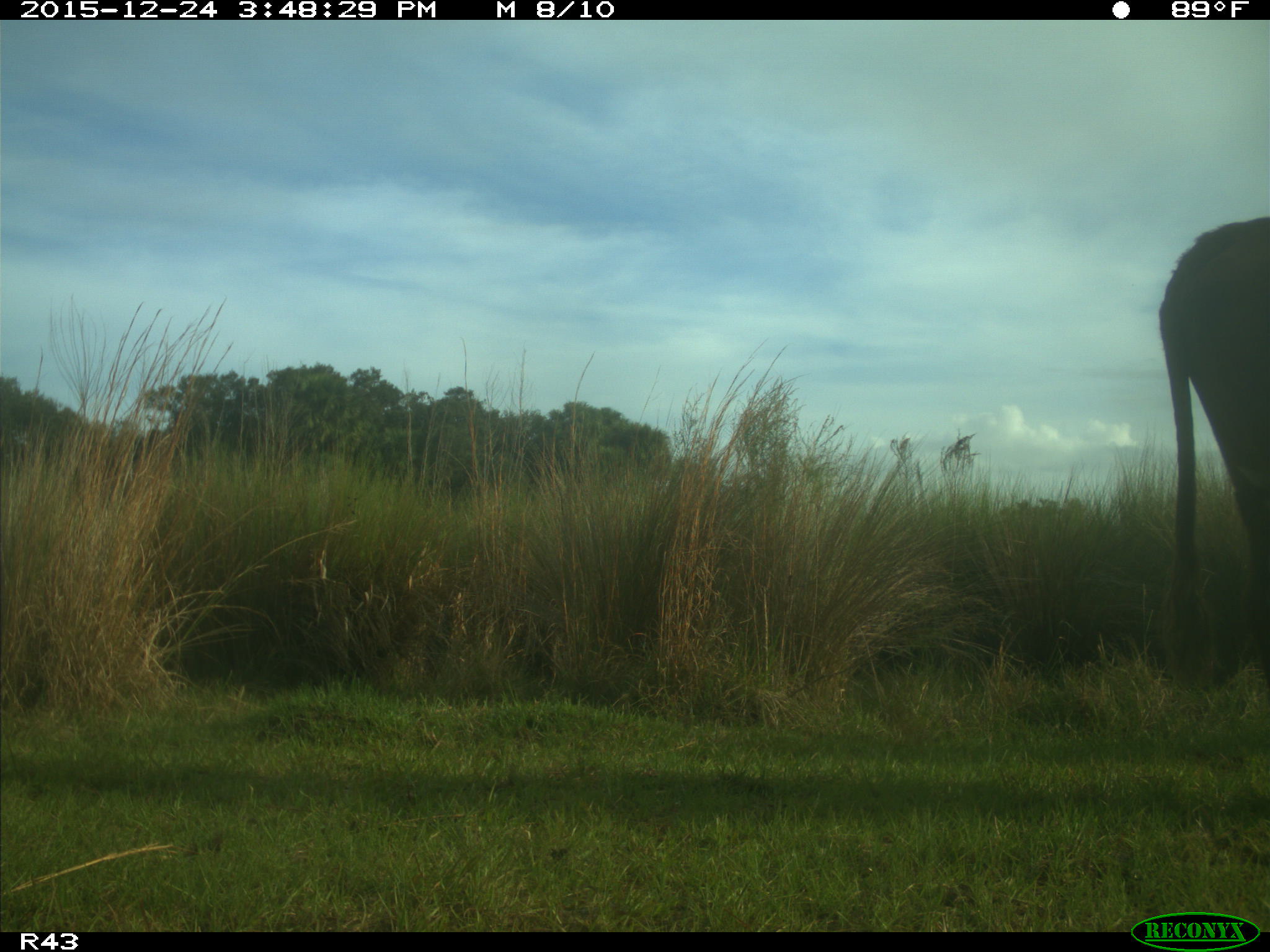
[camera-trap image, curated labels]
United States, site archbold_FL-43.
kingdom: Animalia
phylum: Chordata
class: Mammalia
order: Artiodactyla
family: Bovidae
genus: Bos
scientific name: Bos taurus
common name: domestic cow